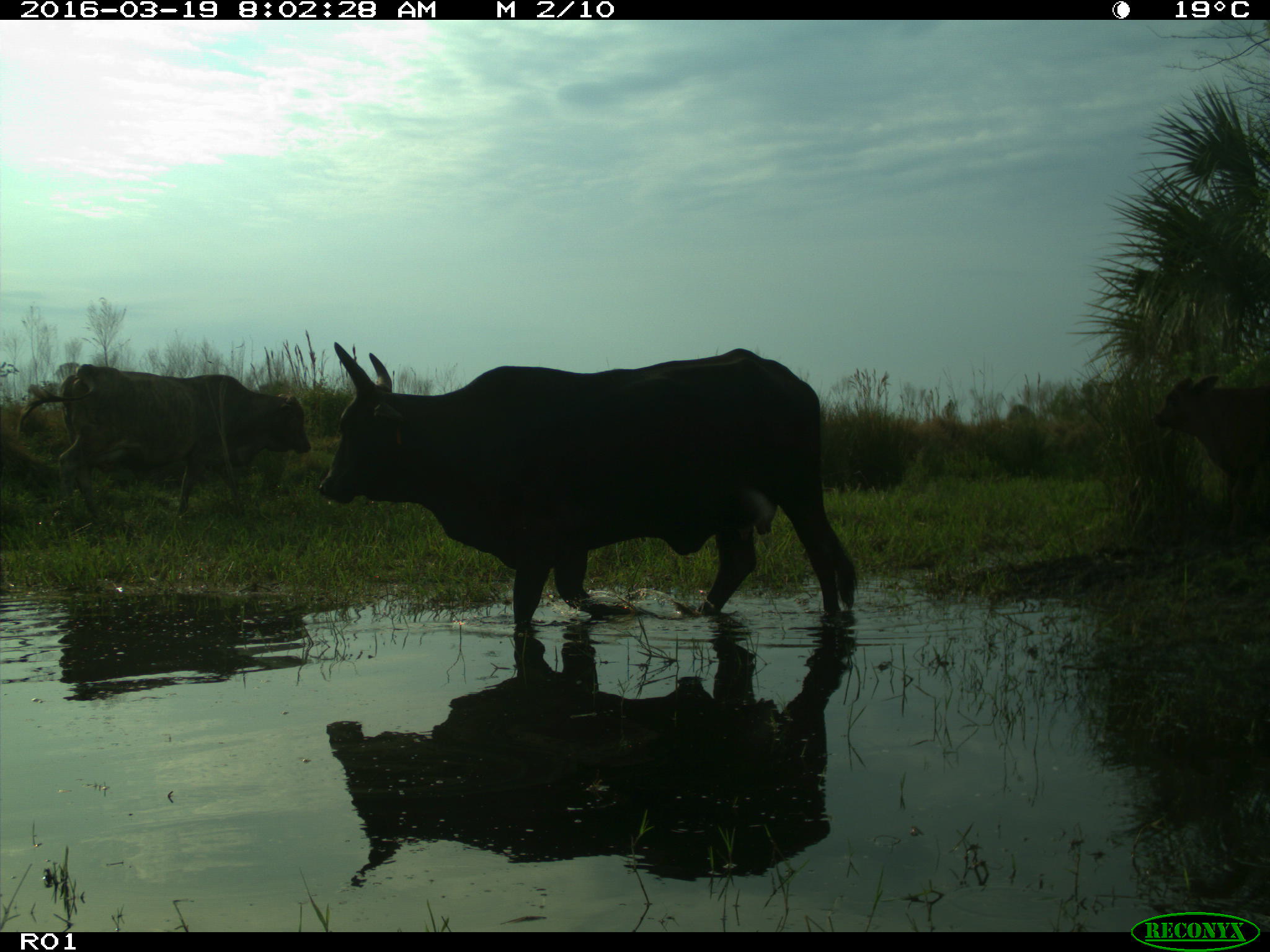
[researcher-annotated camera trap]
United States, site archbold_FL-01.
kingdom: Animalia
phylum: Chordata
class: Mammalia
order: Artiodactyla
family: Bovidae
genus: Bos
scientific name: Bos taurus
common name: domestic cow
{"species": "Bos taurus (domestic cow)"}